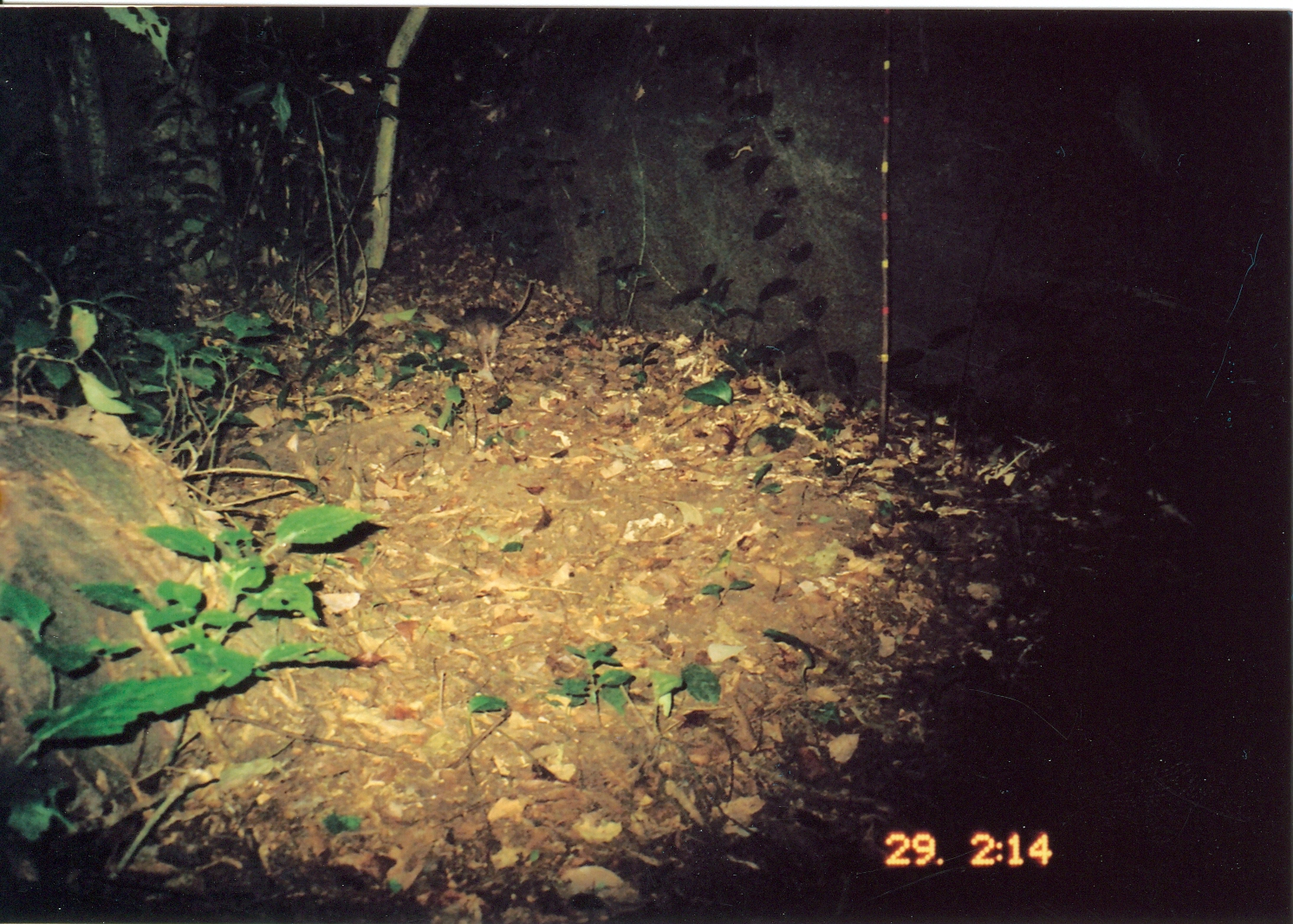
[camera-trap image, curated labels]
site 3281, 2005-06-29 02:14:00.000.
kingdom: Animalia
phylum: Chordata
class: Mammalia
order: Rodentia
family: Nesomyidae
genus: Cricetomys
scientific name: Cricetomys gambianus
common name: african giant pouched rat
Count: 1.